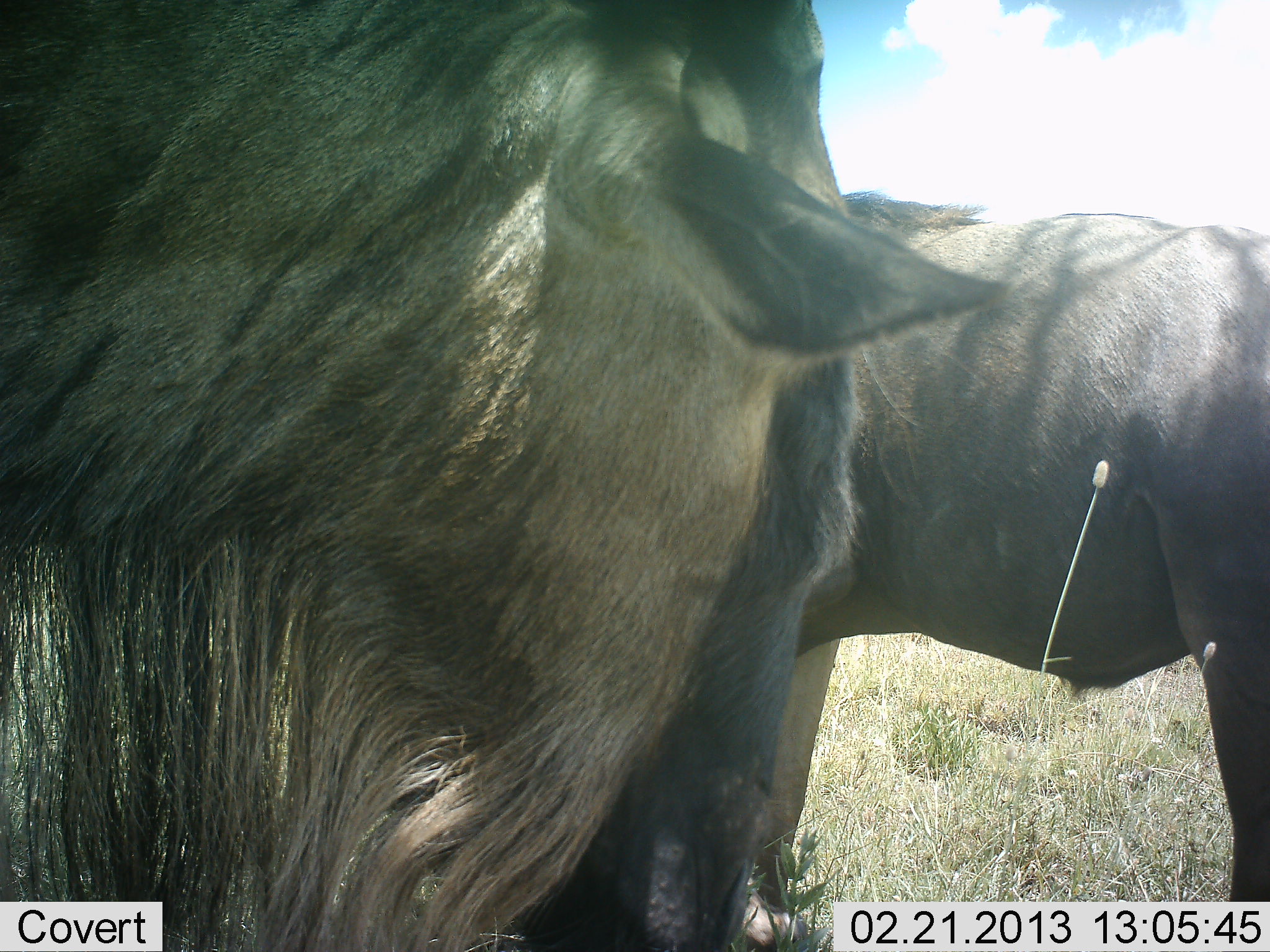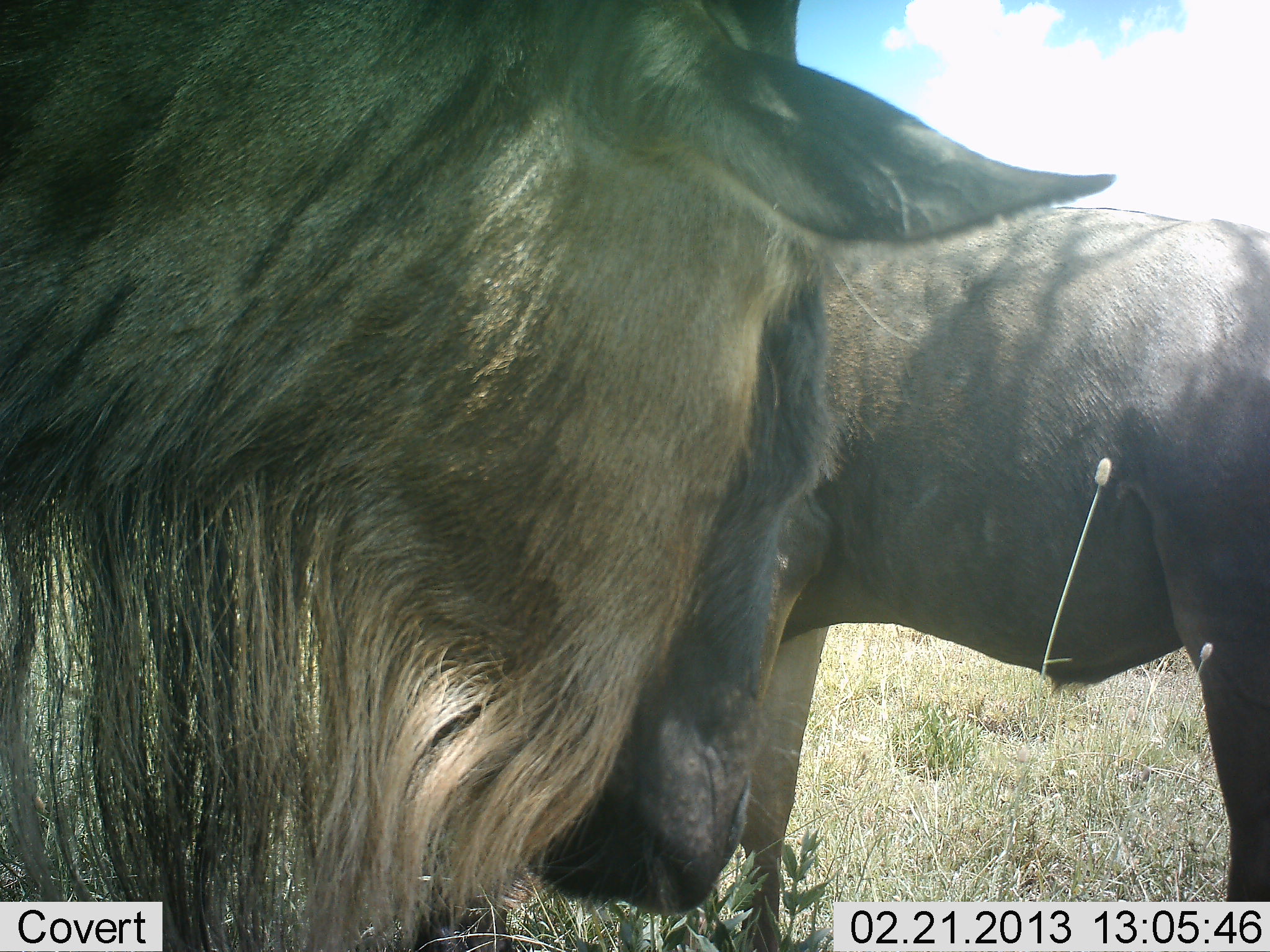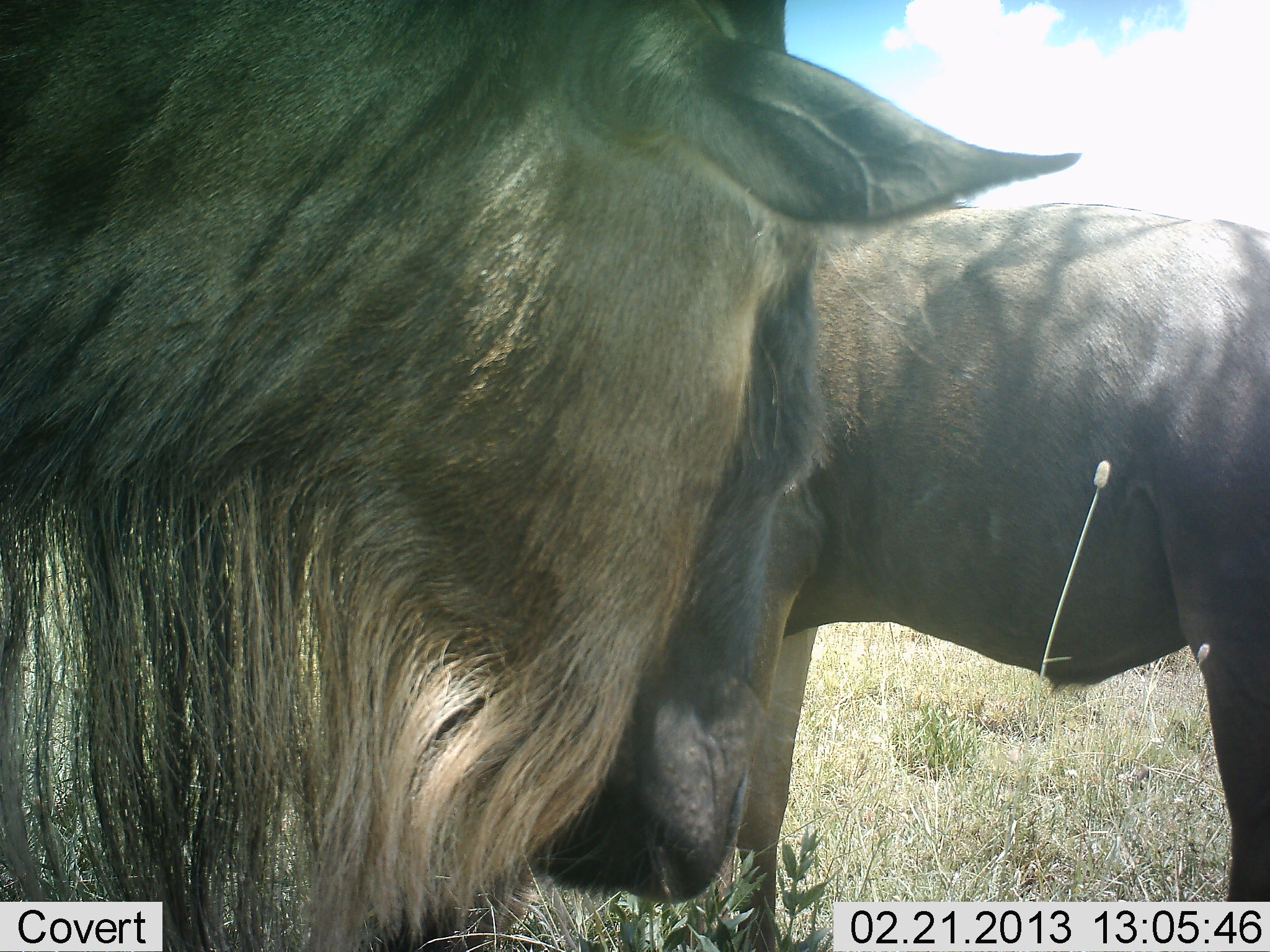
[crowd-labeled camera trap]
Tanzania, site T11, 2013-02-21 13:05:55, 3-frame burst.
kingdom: Animalia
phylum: Chordata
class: Mammalia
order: Artiodactyla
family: Bovidae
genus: Connochaetes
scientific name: Connochaetes taurinus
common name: blue wildebeest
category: wildebeest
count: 2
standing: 95%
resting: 5%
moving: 5%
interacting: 0%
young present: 0%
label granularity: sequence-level